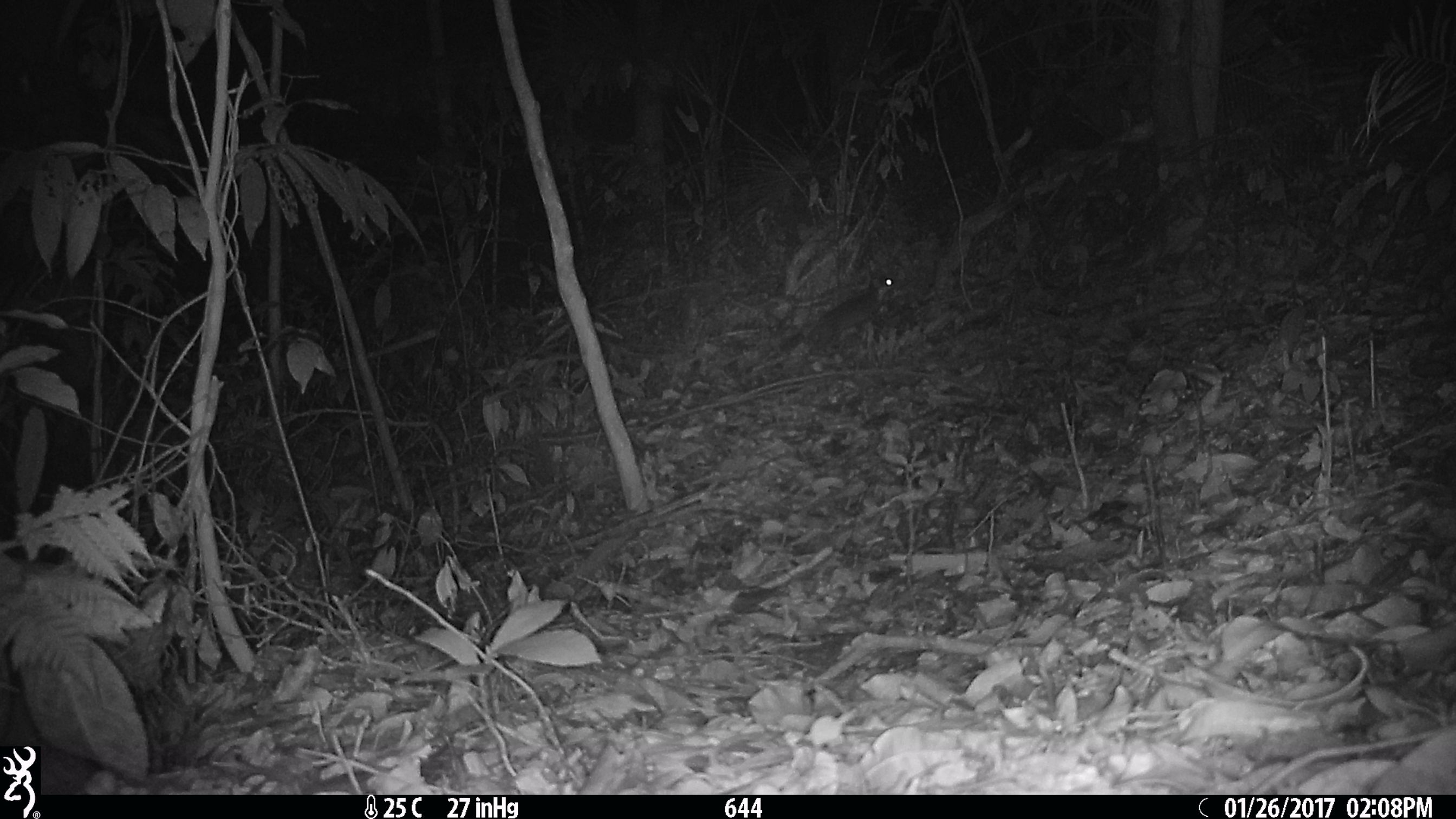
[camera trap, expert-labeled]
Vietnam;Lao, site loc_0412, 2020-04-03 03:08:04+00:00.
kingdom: Animalia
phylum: Chordata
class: Mammalia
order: Carnivora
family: Mustelidae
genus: Melogale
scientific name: Melogale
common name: ferret badger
Ferret badger (Melogale). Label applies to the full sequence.